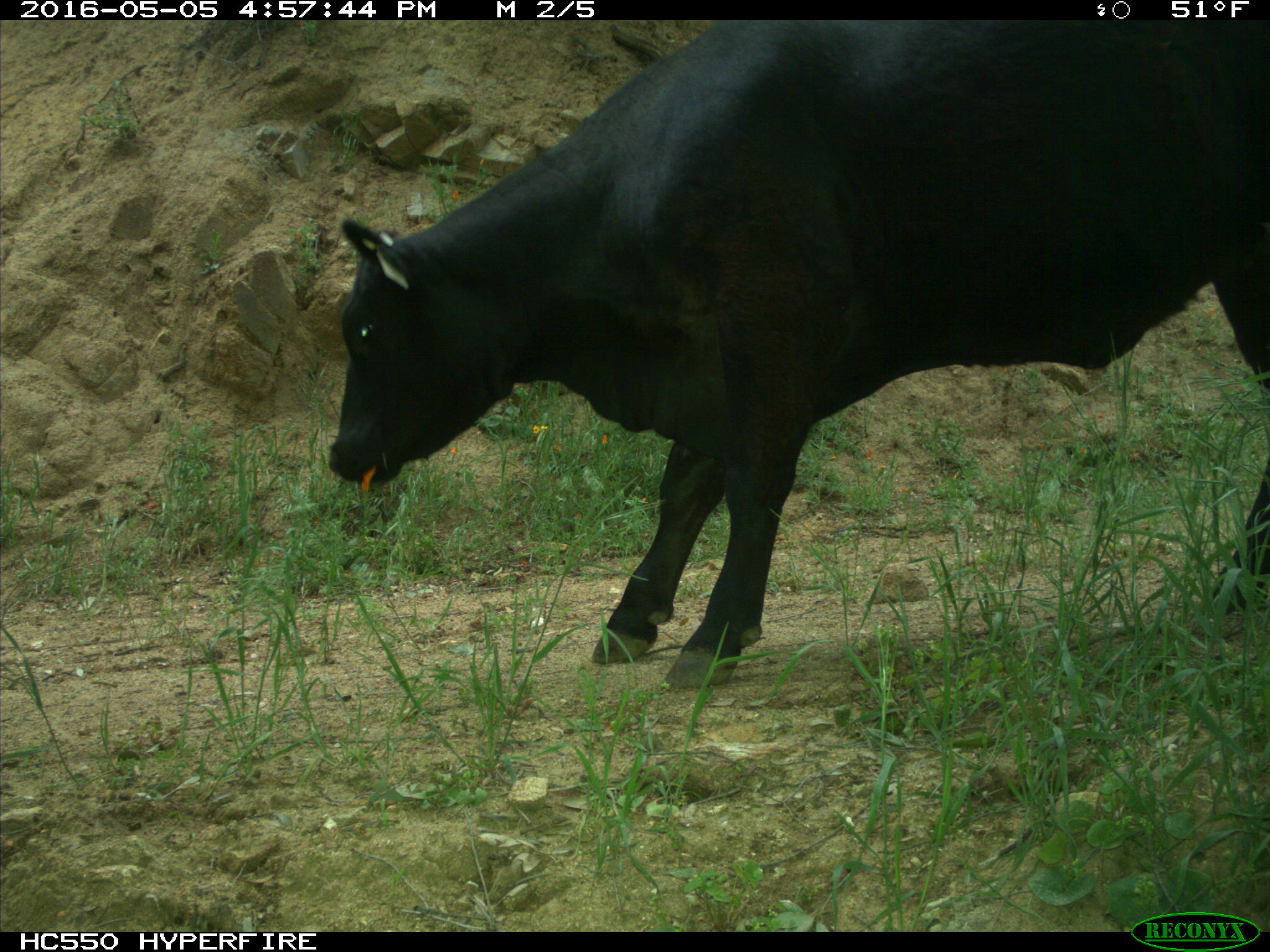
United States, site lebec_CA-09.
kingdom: Animalia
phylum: Chordata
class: Mammalia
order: Artiodactyla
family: Bovidae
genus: Bos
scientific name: Bos taurus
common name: domestic cow